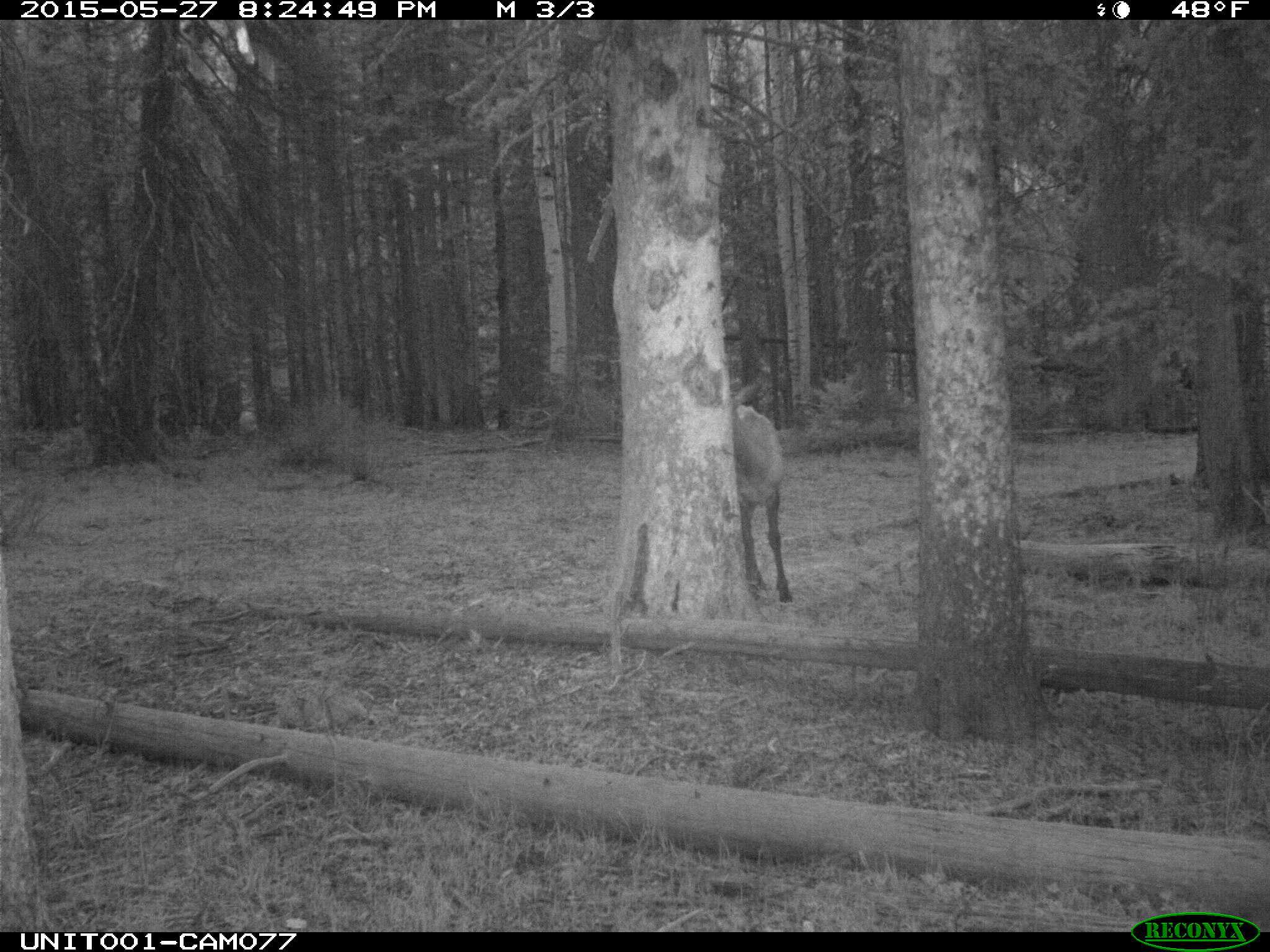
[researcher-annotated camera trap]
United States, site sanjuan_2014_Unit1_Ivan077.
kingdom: Animalia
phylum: Chordata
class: Mammalia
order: Artiodactyla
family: Cervidae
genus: Cervus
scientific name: Cervus elaphus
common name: red deer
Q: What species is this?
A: Cervus elaphus (red deer).